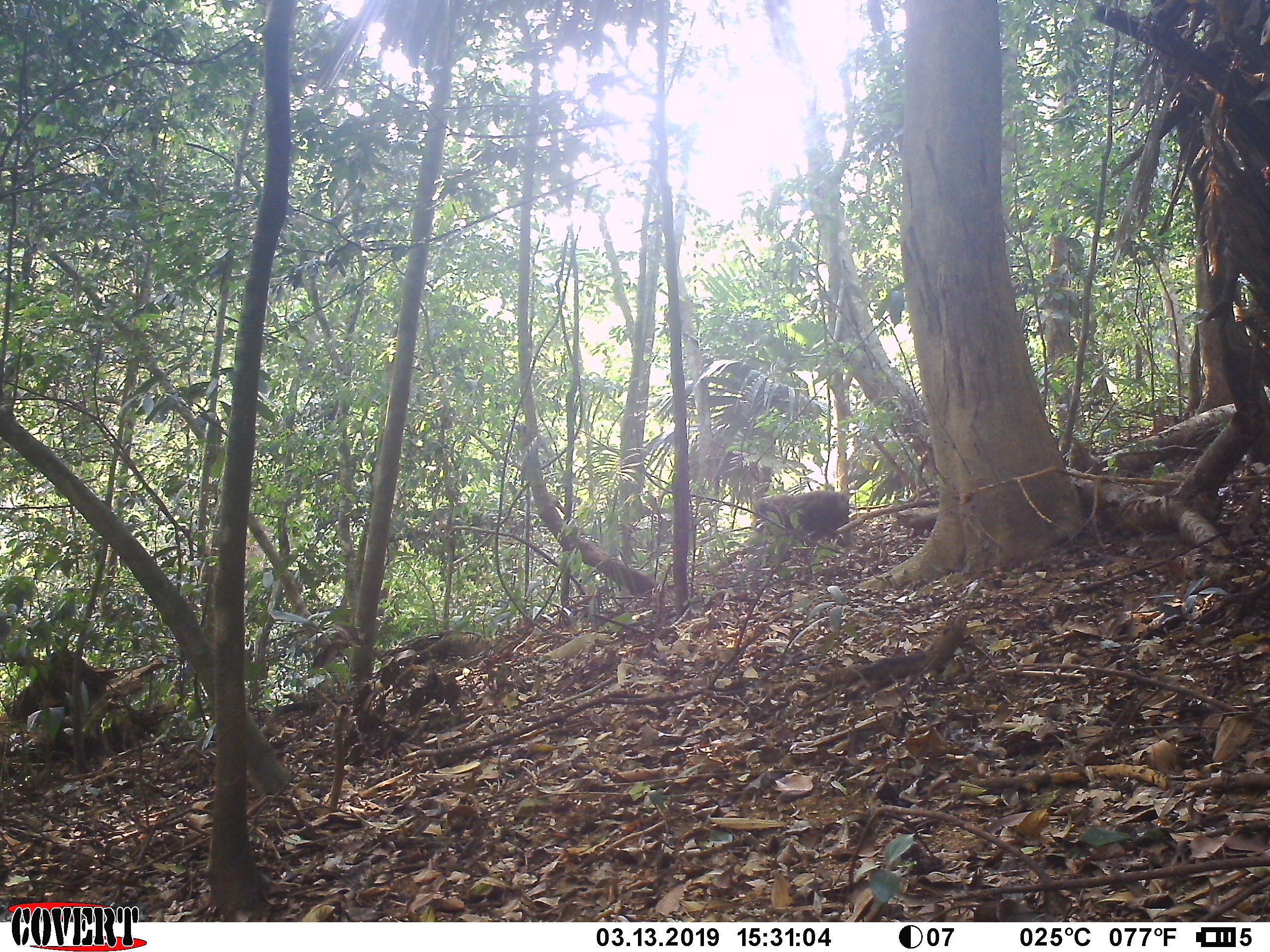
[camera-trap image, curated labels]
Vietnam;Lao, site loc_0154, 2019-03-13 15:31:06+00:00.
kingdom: Animalia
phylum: Chordata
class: Mammalia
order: Primates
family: Cercopithecidae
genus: Macaca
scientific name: Macaca arctoides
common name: stump-tailed macaque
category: stump tailed macaque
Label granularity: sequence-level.